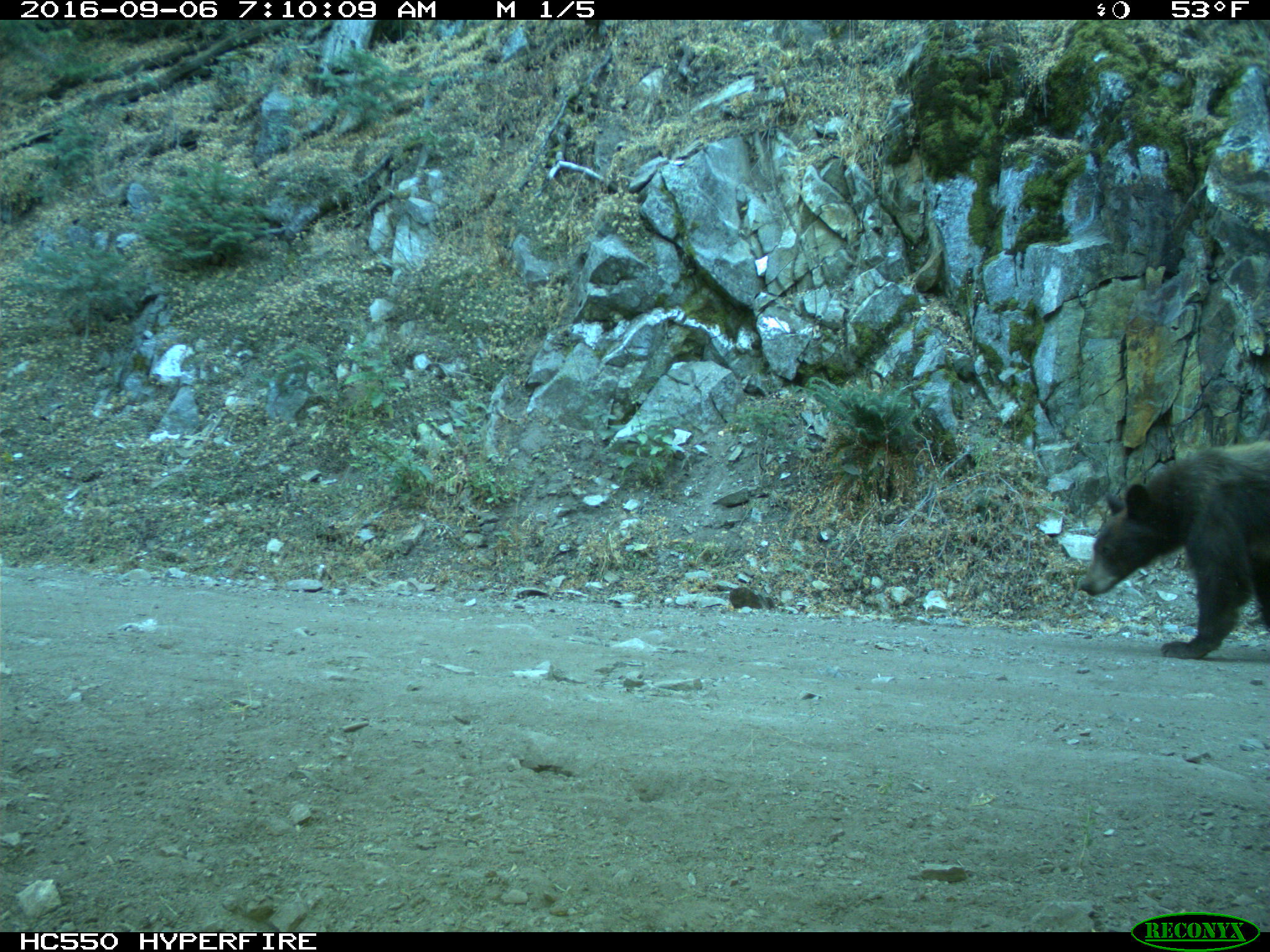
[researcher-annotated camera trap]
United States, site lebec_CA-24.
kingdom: Animalia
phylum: Chordata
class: Mammalia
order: Carnivora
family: Ursidae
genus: Ursus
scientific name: Ursus americanus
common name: american black bear